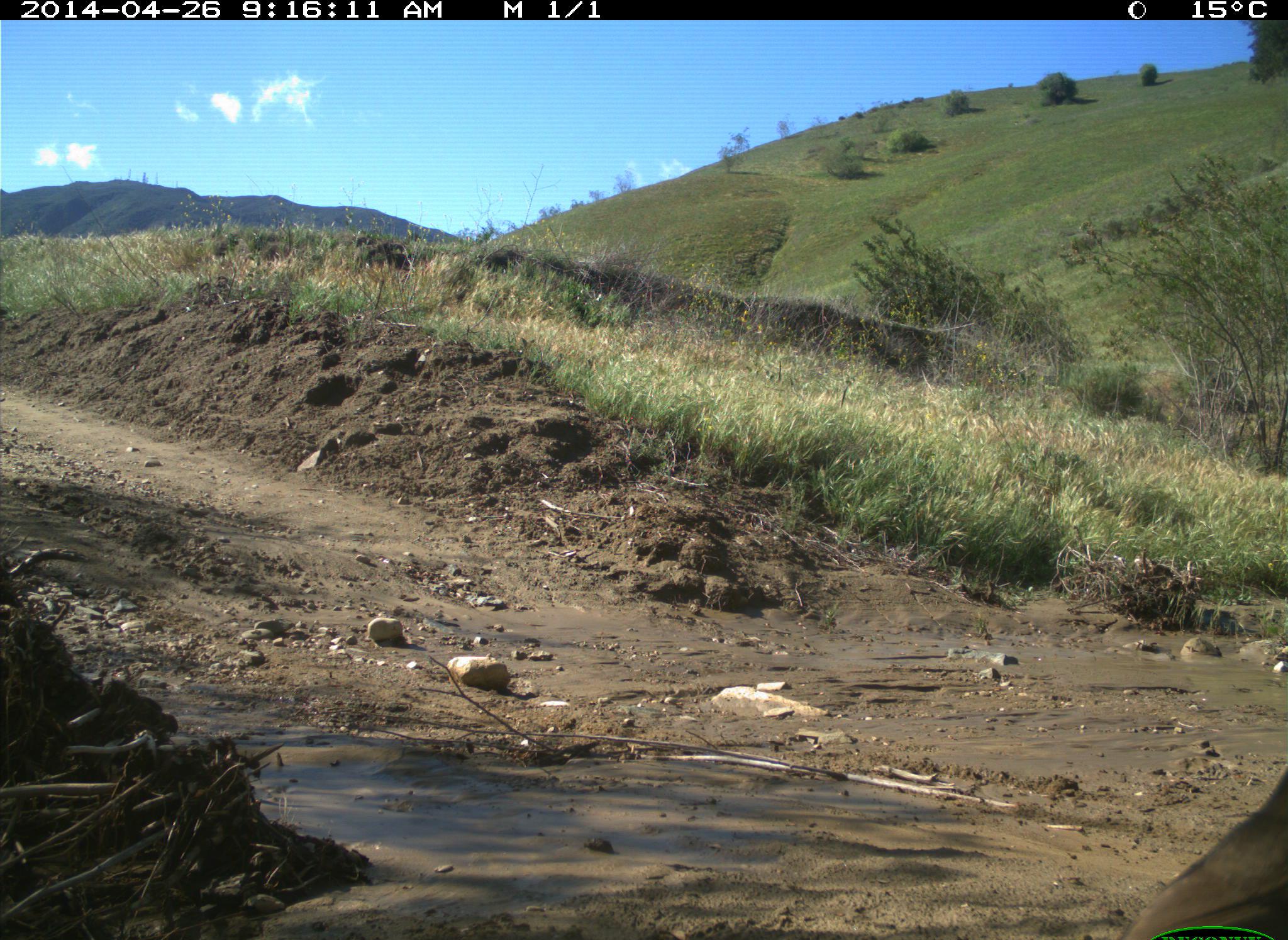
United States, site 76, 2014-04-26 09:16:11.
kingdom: Animalia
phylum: Chordata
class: Aves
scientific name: Aves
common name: bird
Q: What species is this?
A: Bird (Aves).